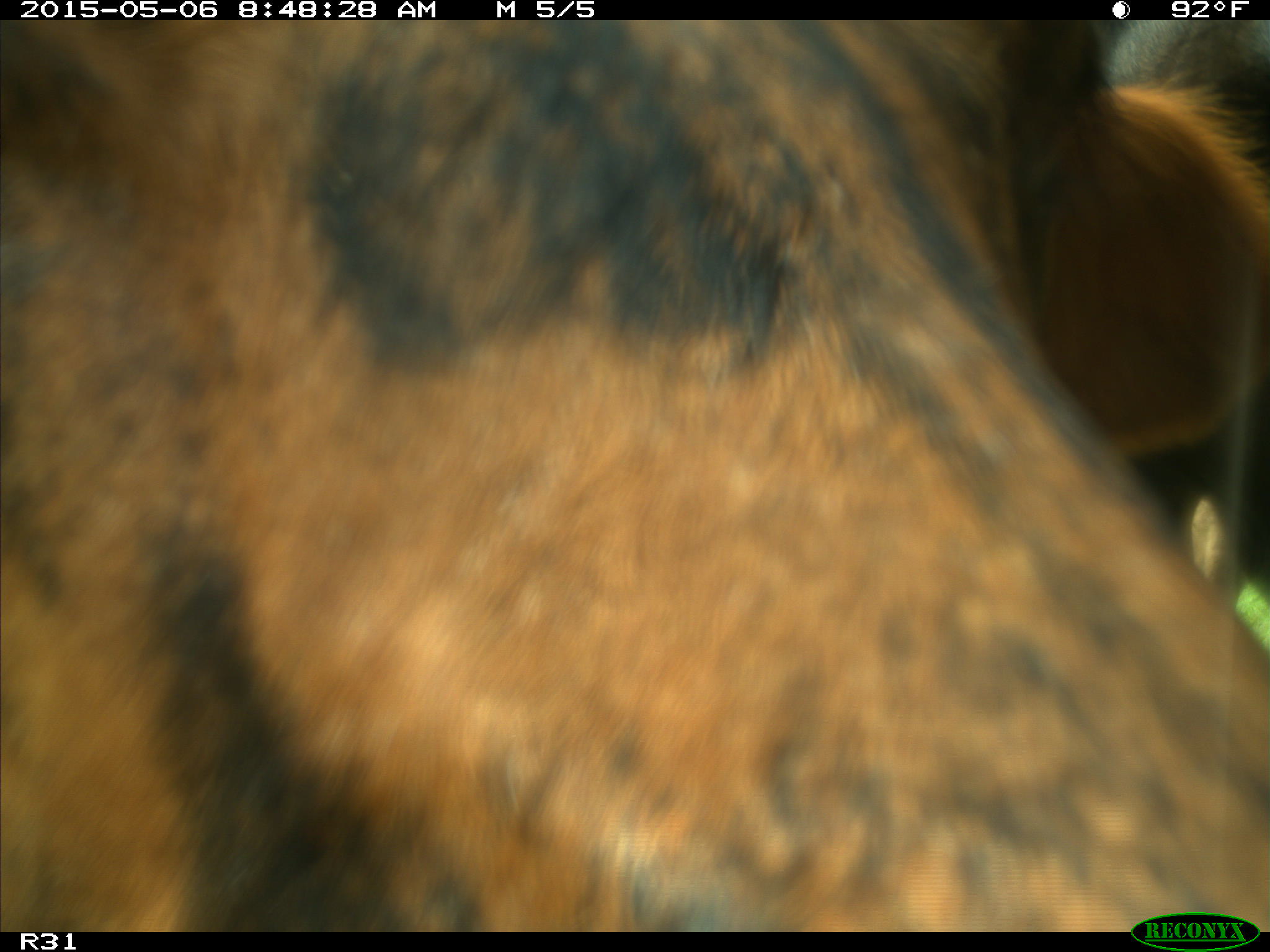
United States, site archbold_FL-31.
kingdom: Animalia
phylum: Chordata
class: Mammalia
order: Artiodactyla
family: Bovidae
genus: Bos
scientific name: Bos taurus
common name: domestic cow